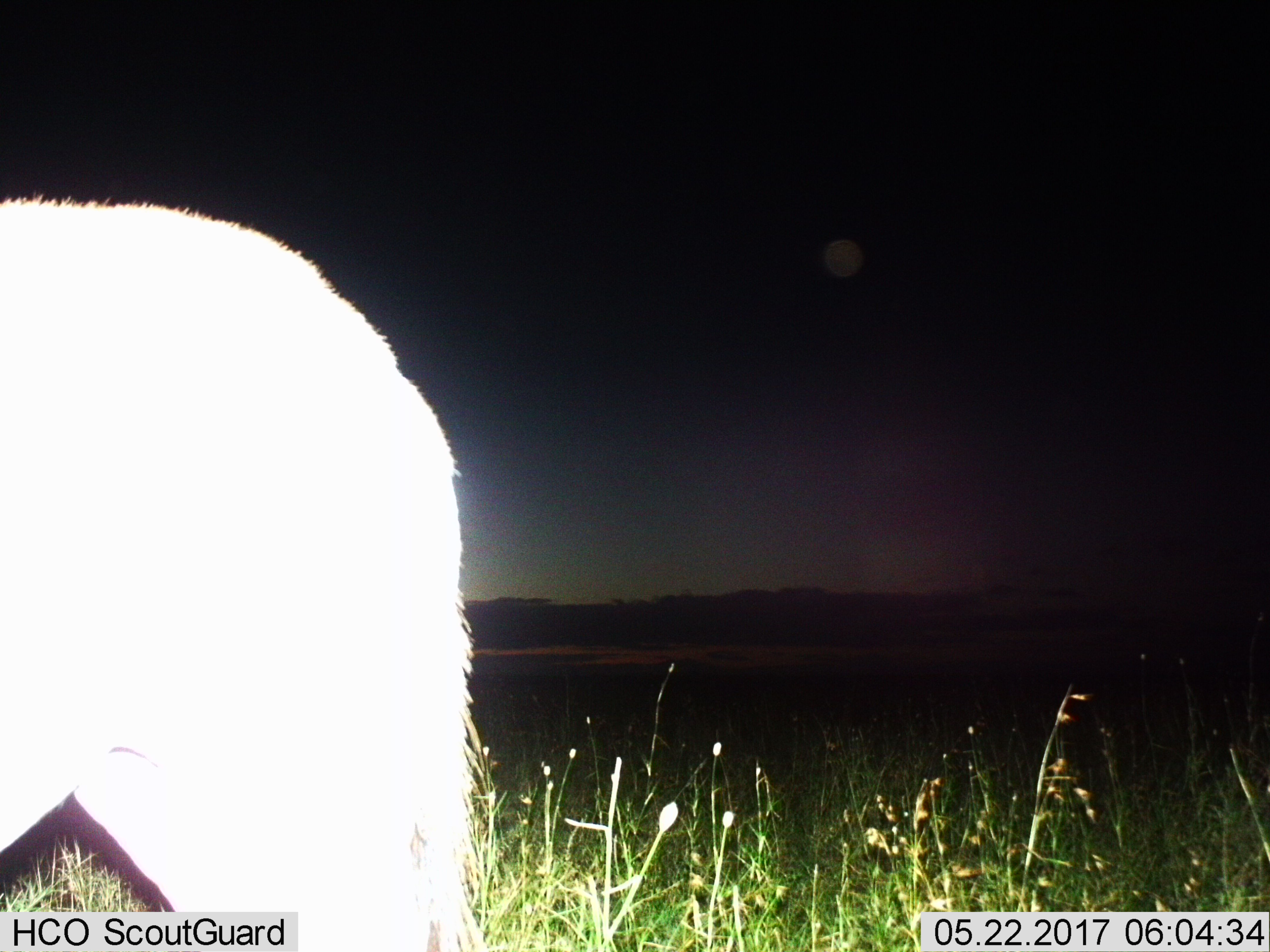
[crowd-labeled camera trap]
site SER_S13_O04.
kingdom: Animalia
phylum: Chordata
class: Mammalia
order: Artiodactyla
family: Bovidae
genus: Connochaetes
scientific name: Connochaetes taurinus taurinus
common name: blue wildebeest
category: wildebeestblue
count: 1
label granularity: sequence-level